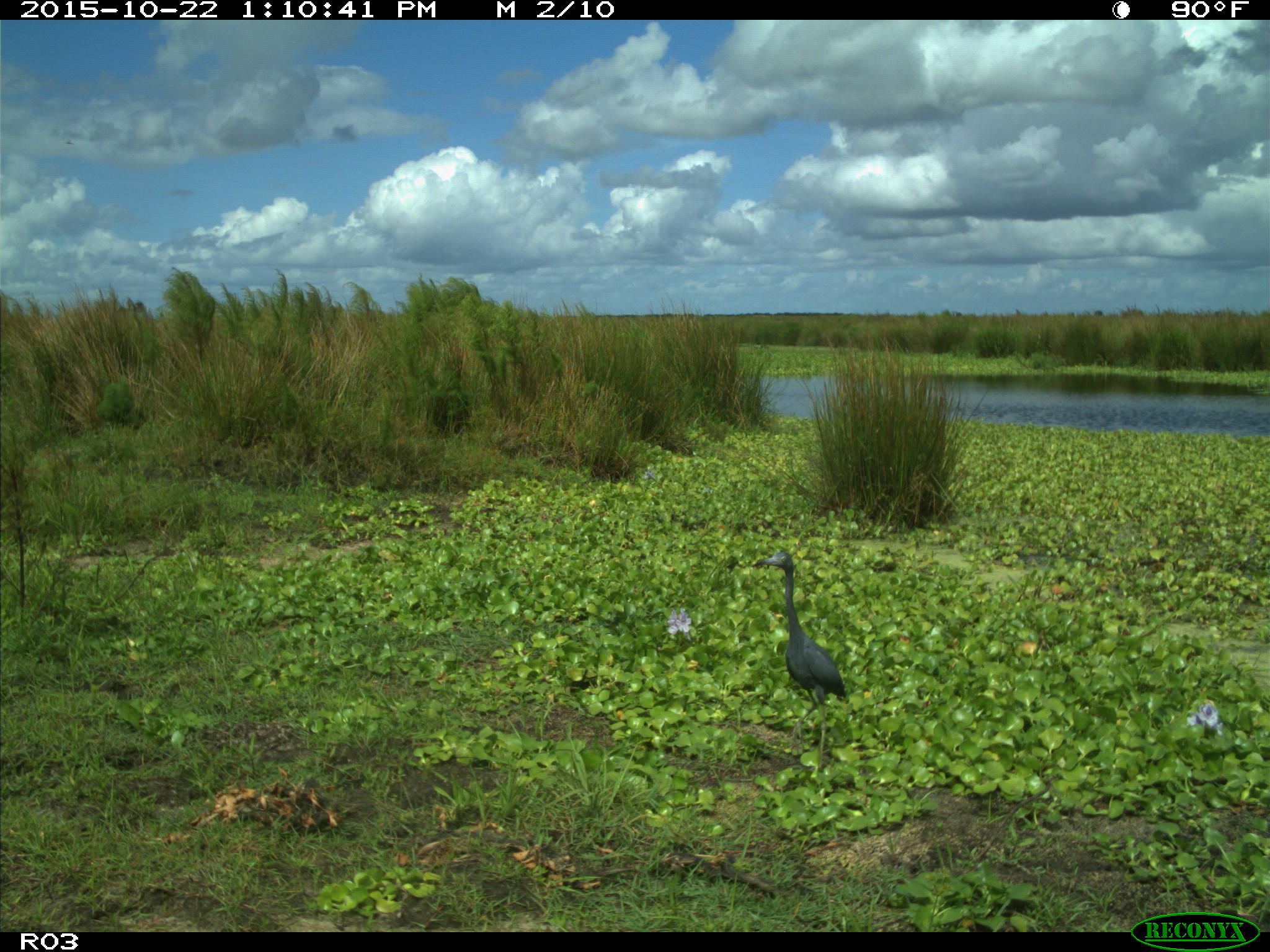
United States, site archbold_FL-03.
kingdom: Animalia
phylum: Chordata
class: Aves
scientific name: Aves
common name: birds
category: unidentified bird